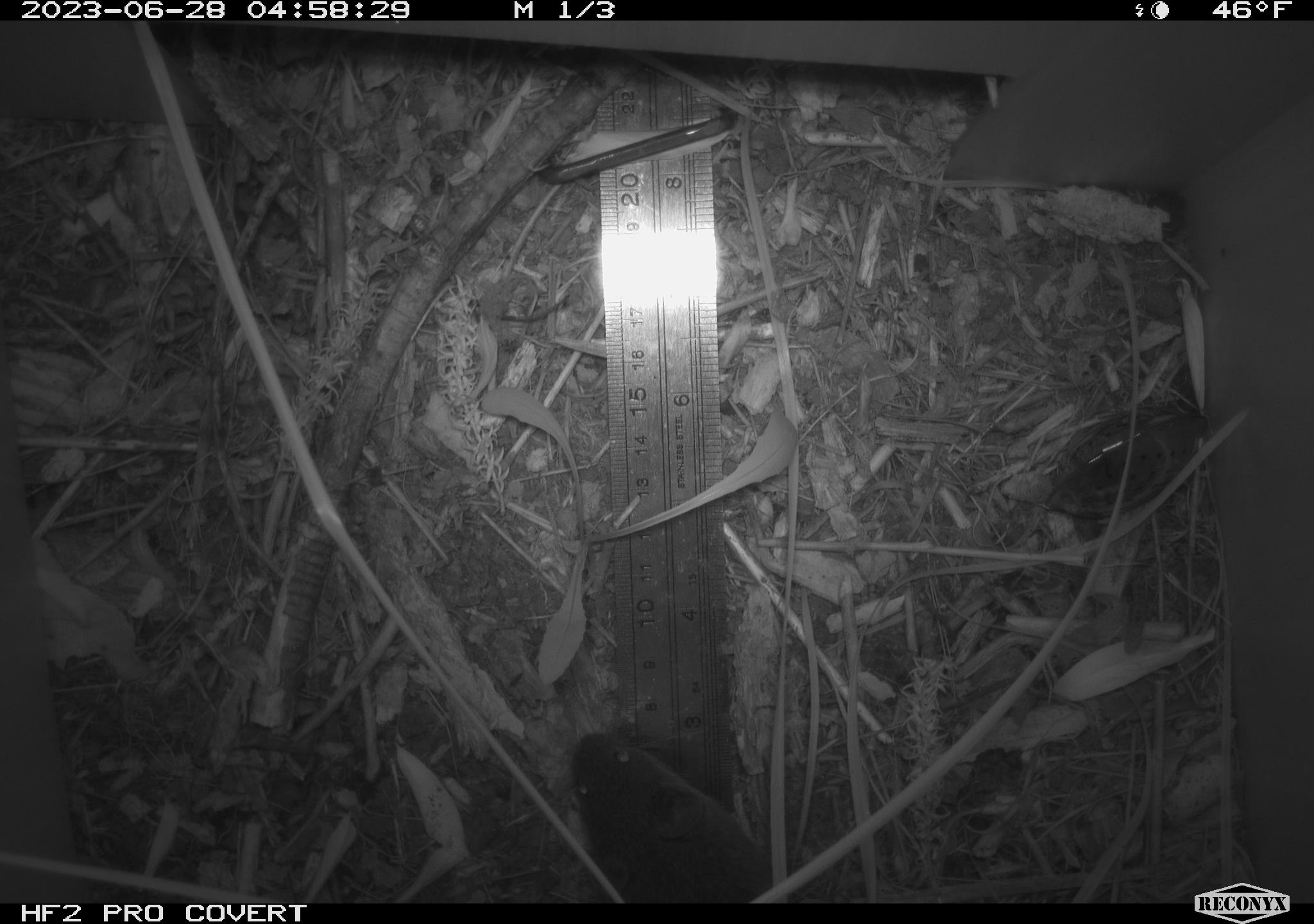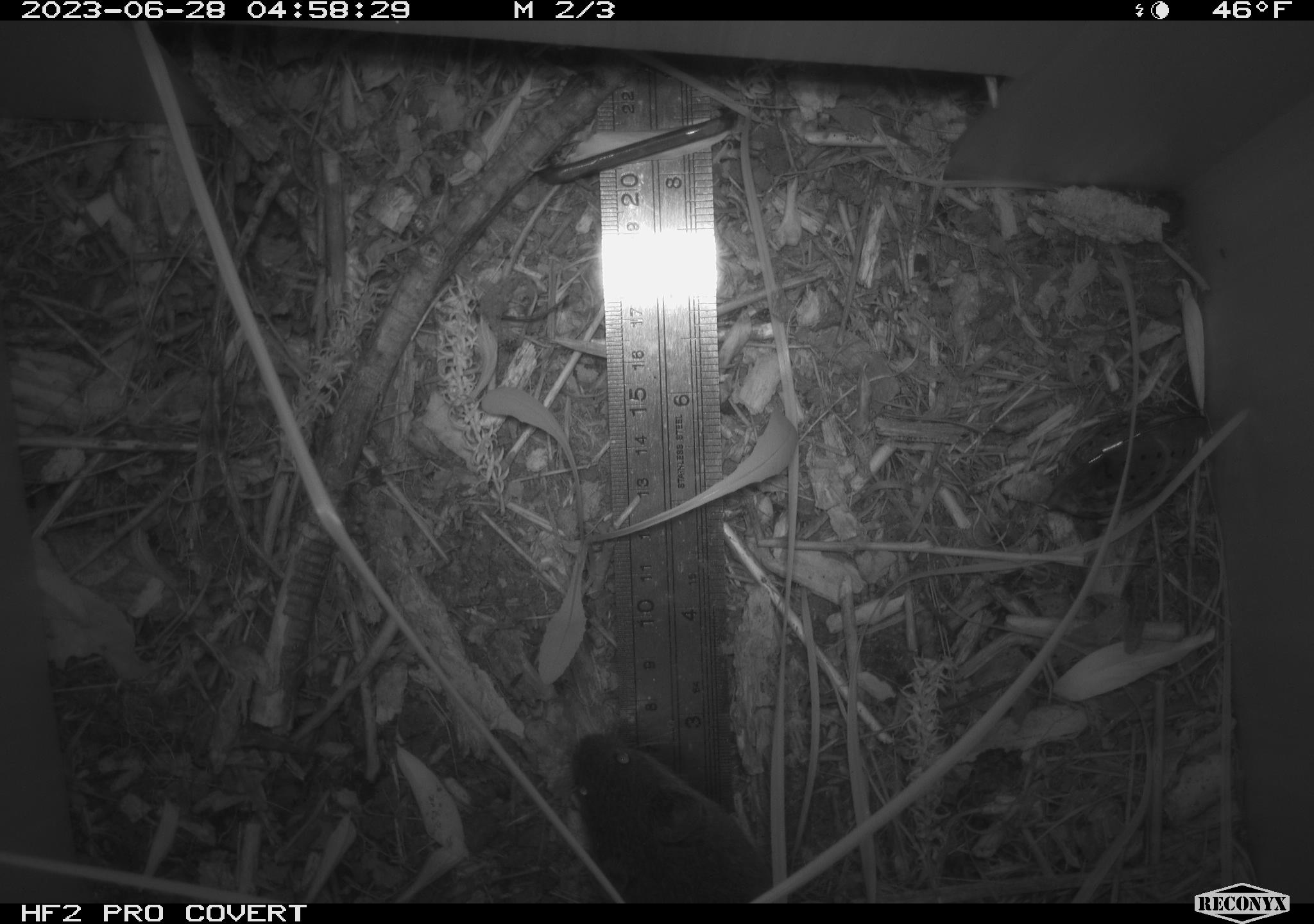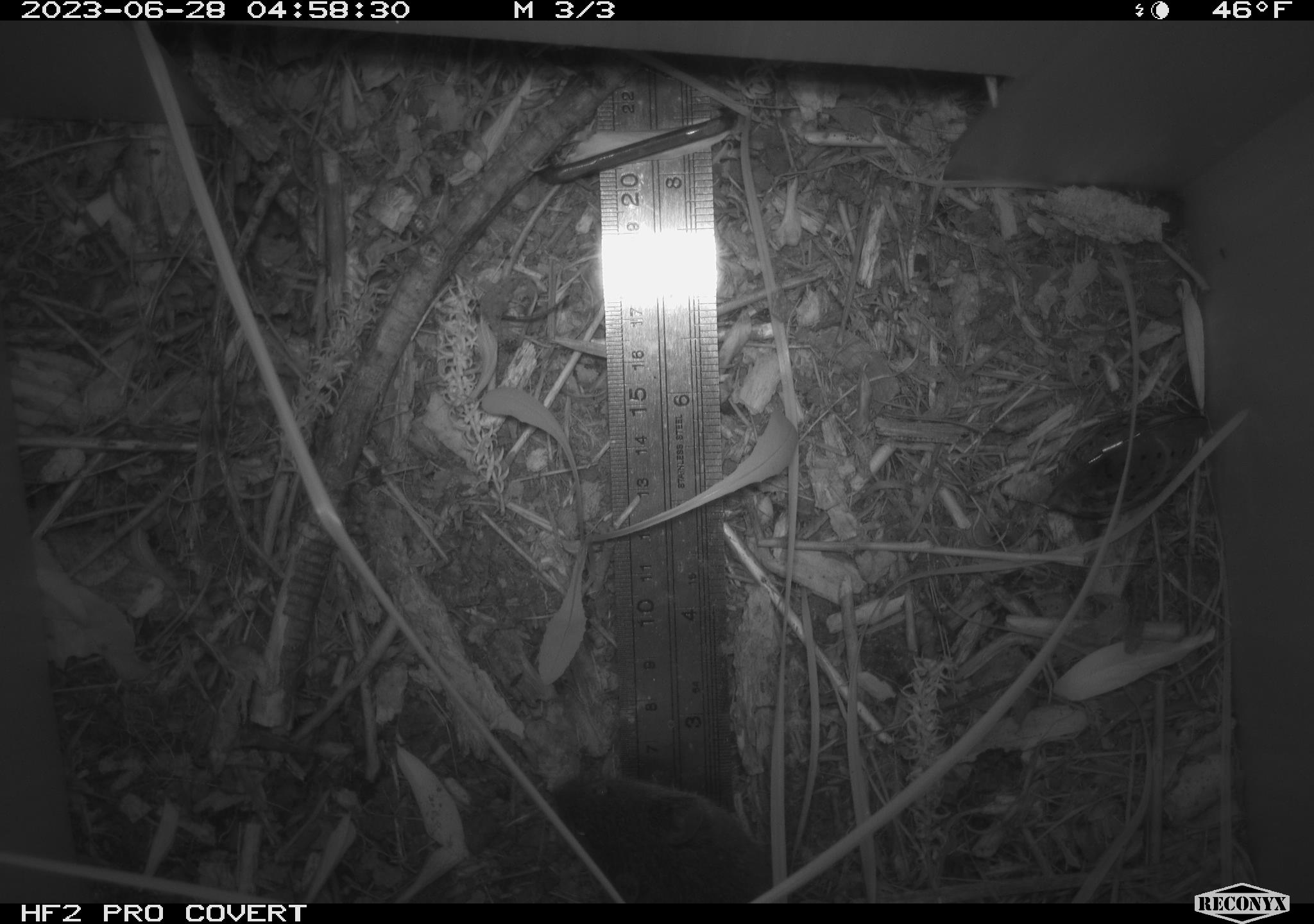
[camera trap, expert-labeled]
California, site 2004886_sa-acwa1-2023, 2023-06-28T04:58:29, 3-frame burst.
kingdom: Animalia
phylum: Chordata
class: Mammalia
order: Rodentia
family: Cricetidae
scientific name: Arvicolinae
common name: voles, lemmings, and muskrats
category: arvicolinae subfamily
Arvicolinae subfamily (voles, lemmings, and muskrats) (Arvicolinae).